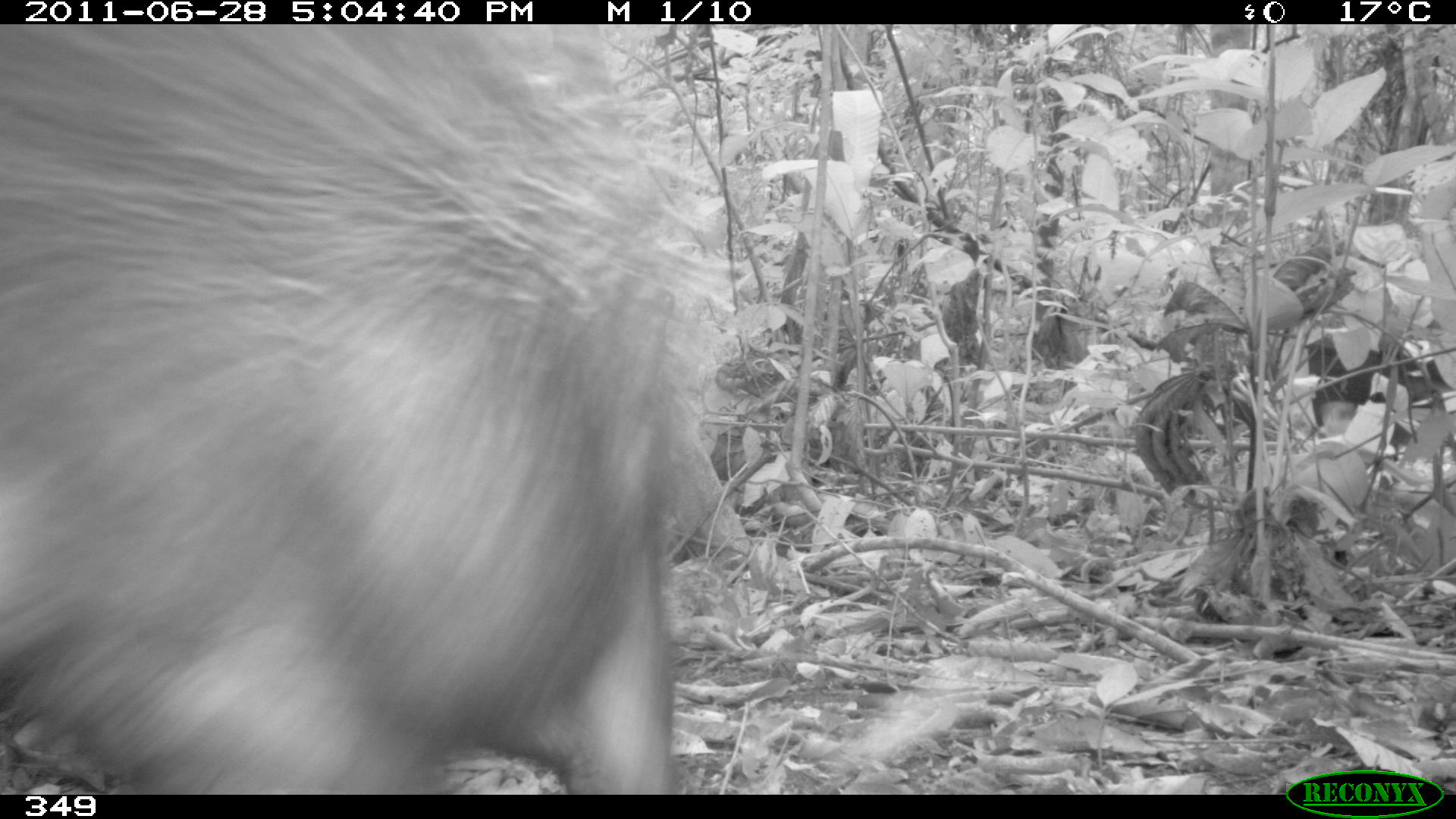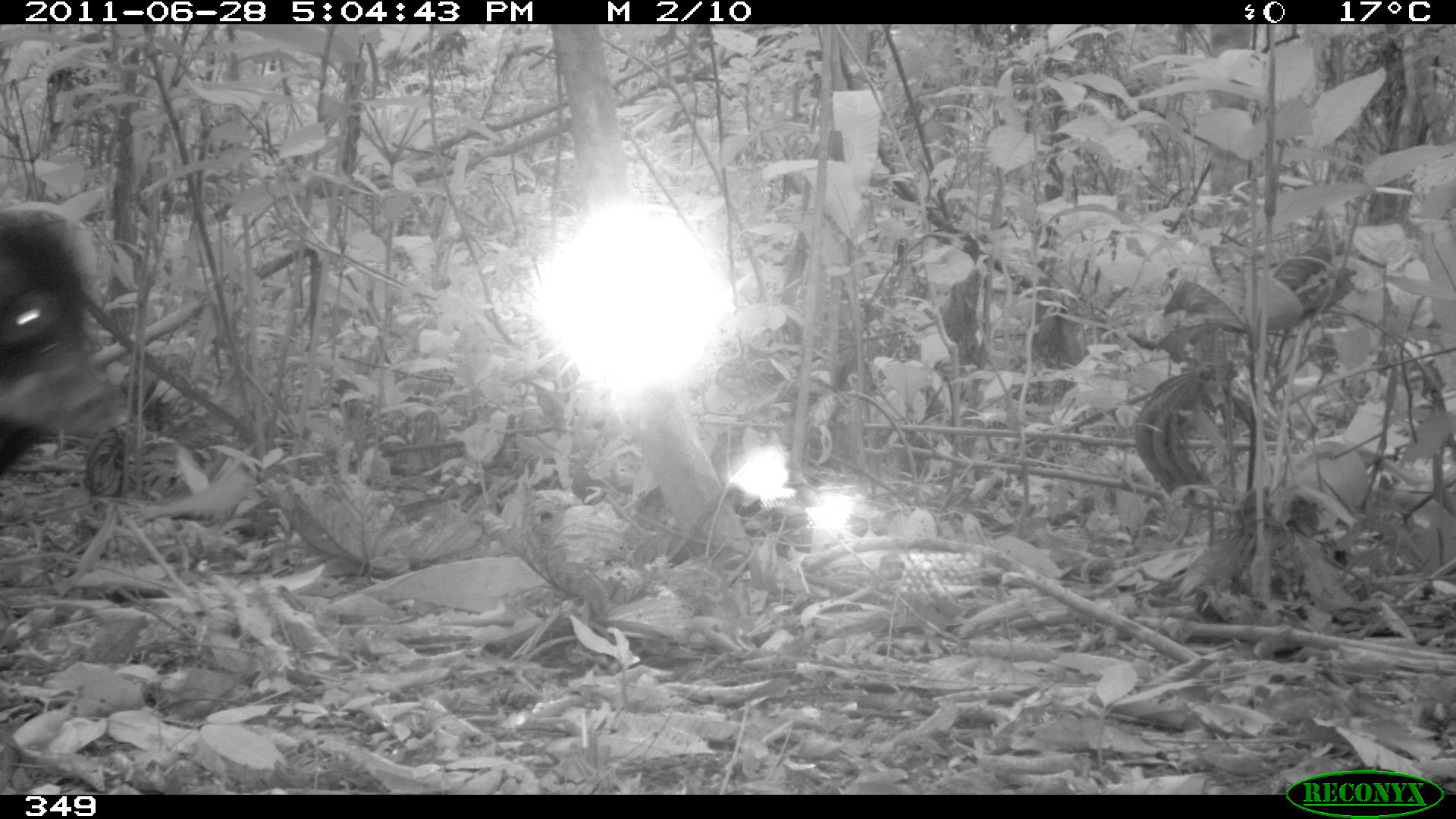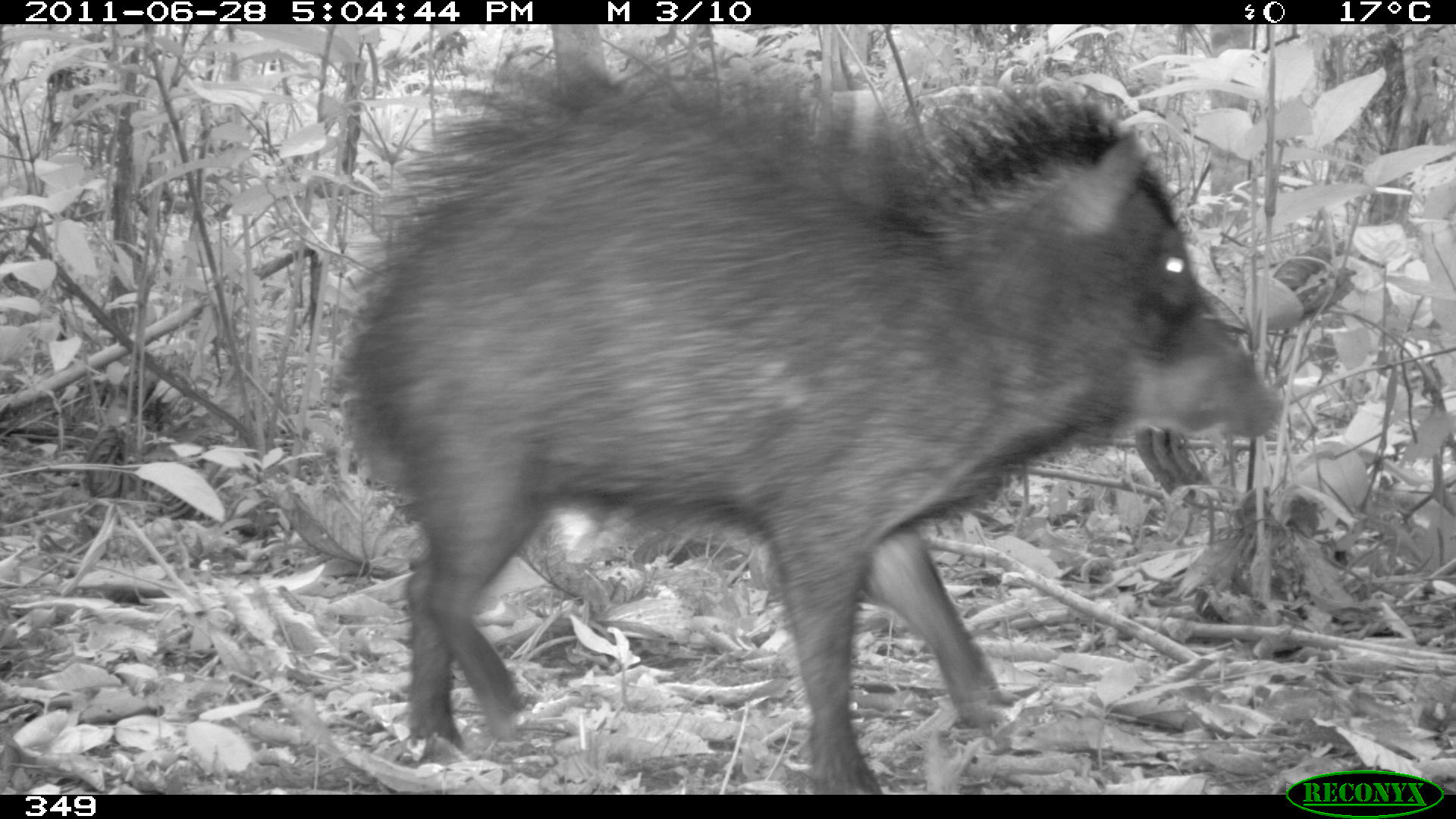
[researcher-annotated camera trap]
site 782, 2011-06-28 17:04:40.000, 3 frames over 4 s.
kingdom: Animalia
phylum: Chordata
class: Mammalia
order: Artiodactyla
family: Tayassuidae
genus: Tayassu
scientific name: Tayassu pecari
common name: white-lipped peccary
Tayassu pecari (white-lipped peccary).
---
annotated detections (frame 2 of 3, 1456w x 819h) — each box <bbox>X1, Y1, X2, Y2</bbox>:
tayassu pecari: <bbox>0, 203, 127, 482</bbox>